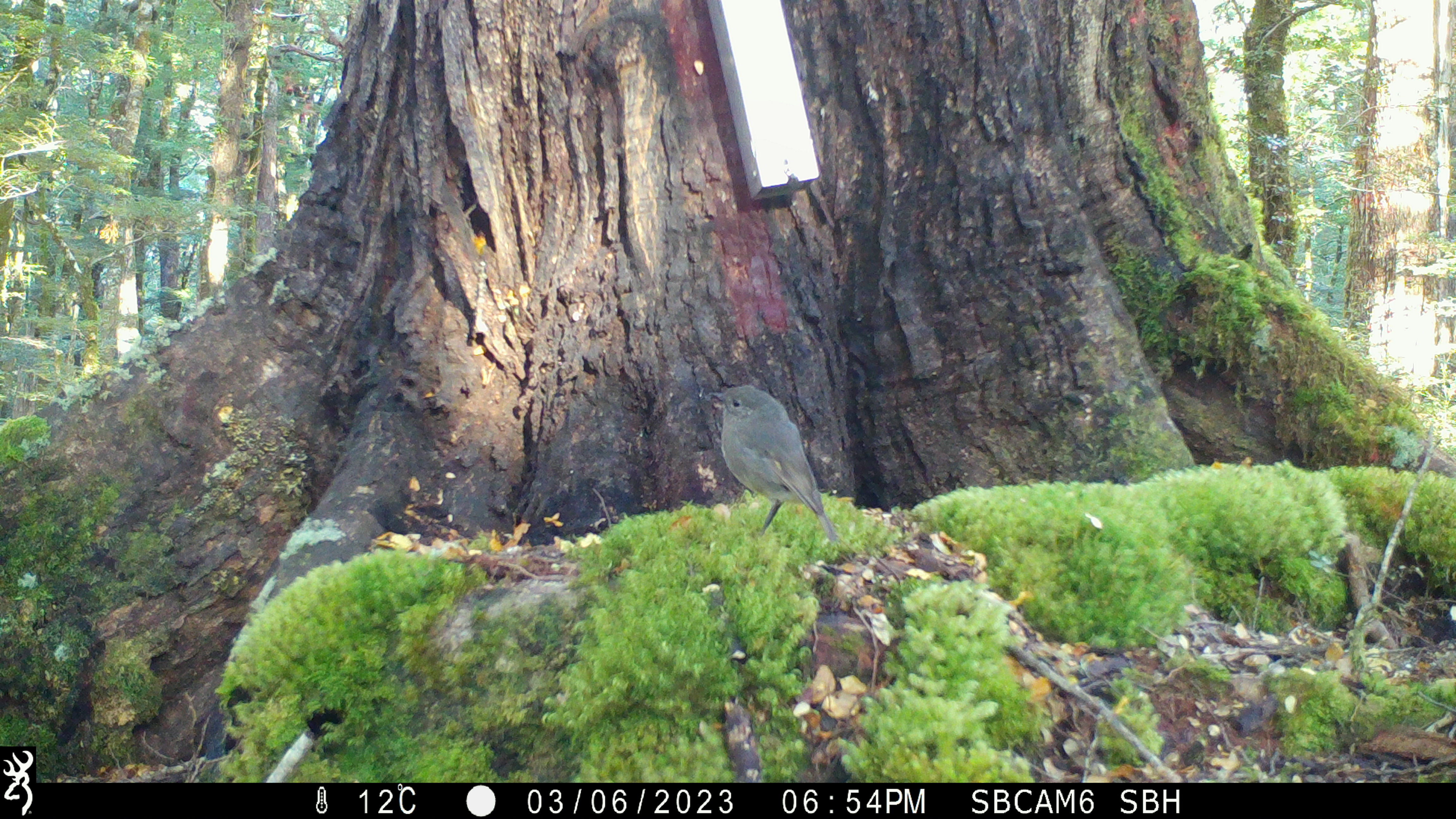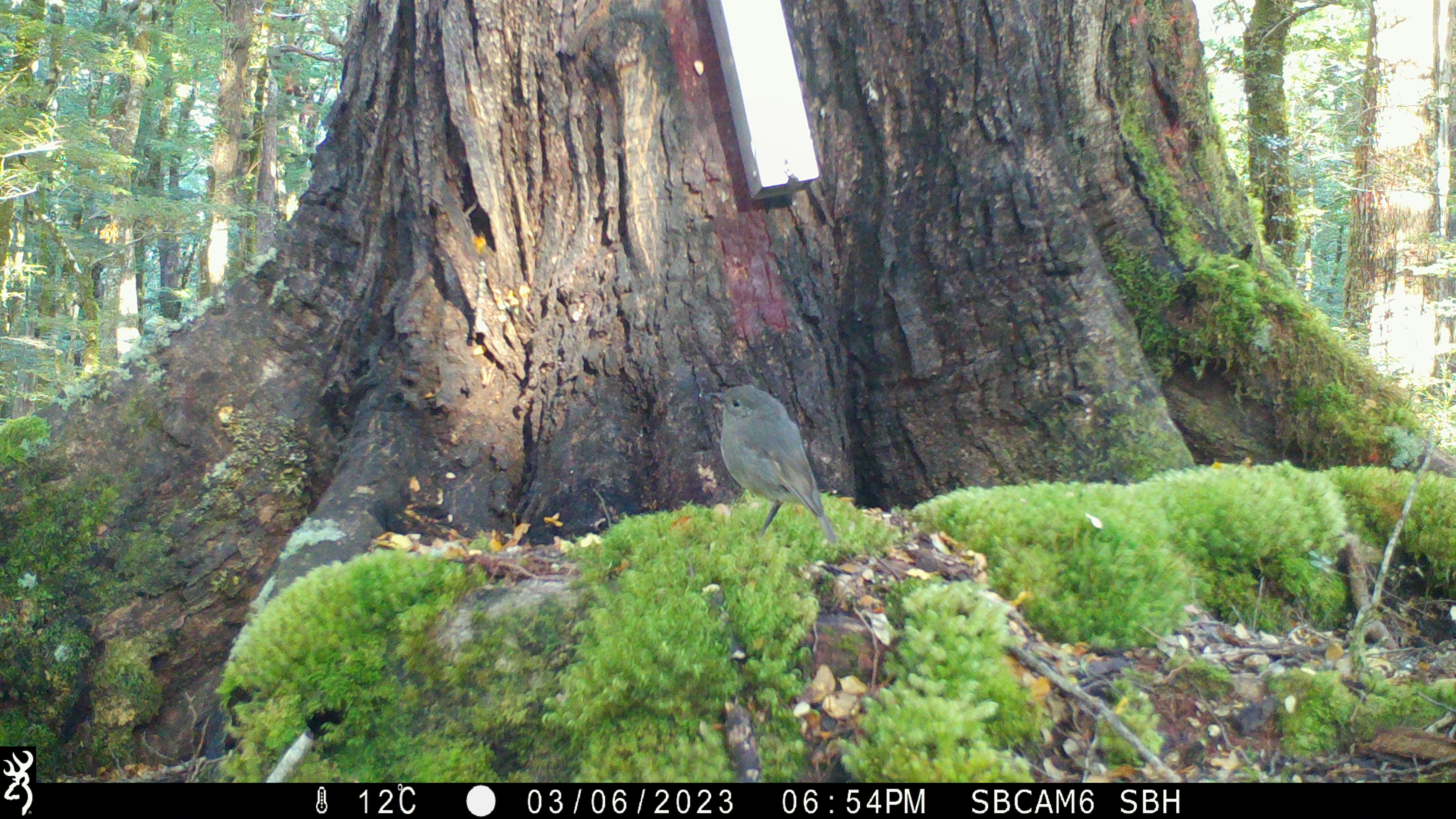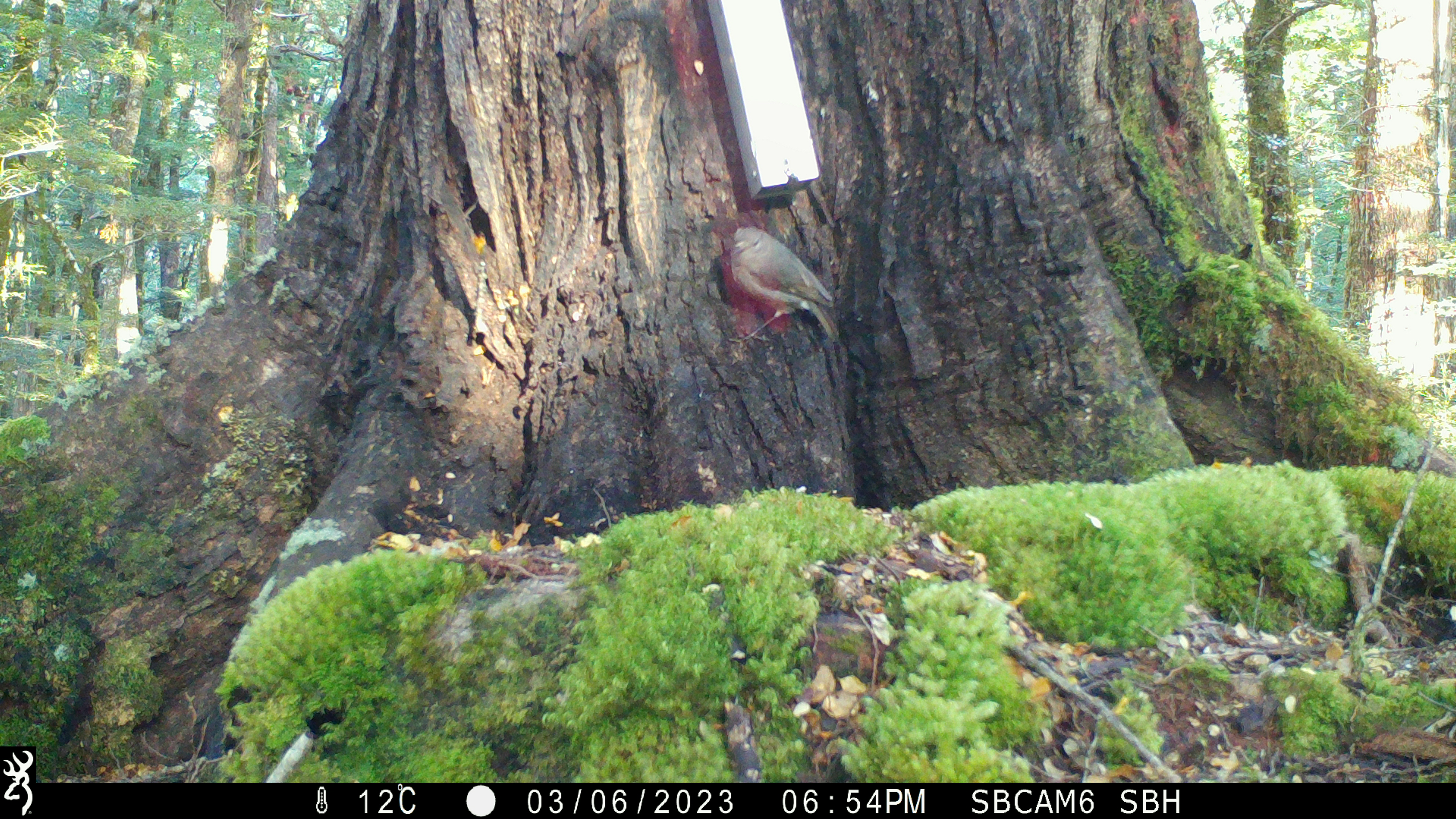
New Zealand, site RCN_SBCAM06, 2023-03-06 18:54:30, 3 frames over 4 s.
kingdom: Animalia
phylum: Chordata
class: Aves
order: Passeriformes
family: Petroicidae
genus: Petroica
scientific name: Petroica australis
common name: new zealand robin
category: robin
Robin (new zealand robin) (Petroica australis).